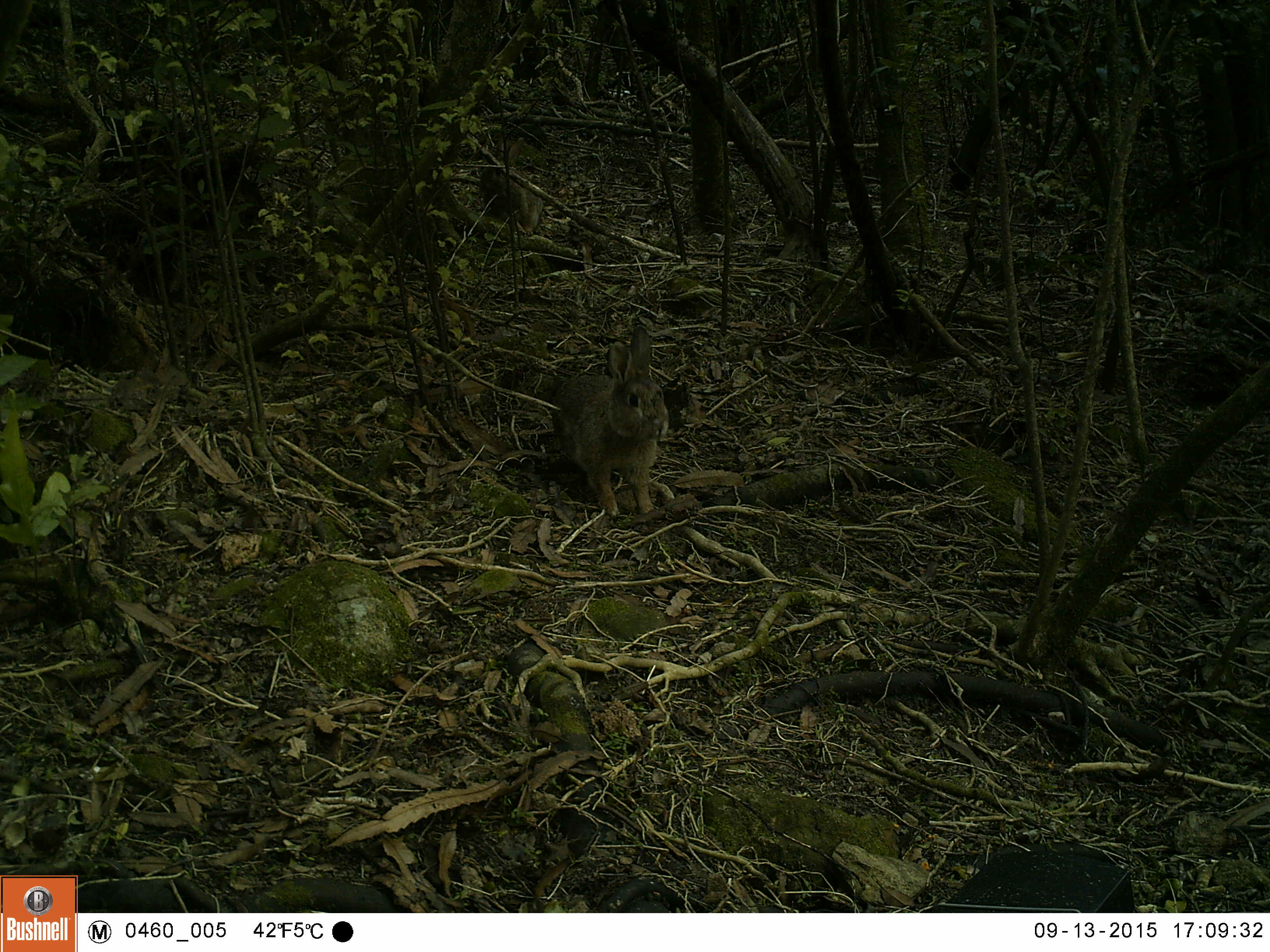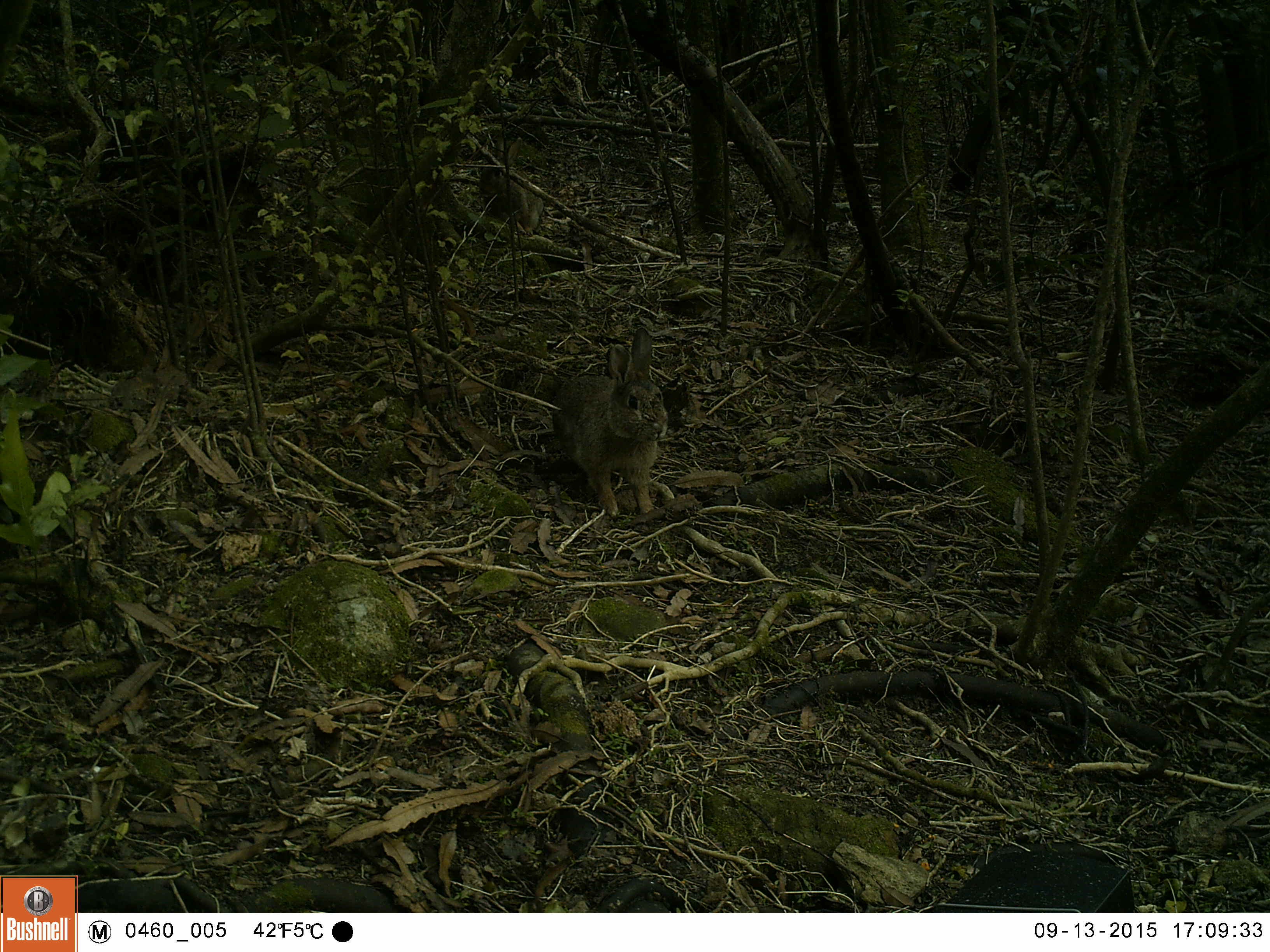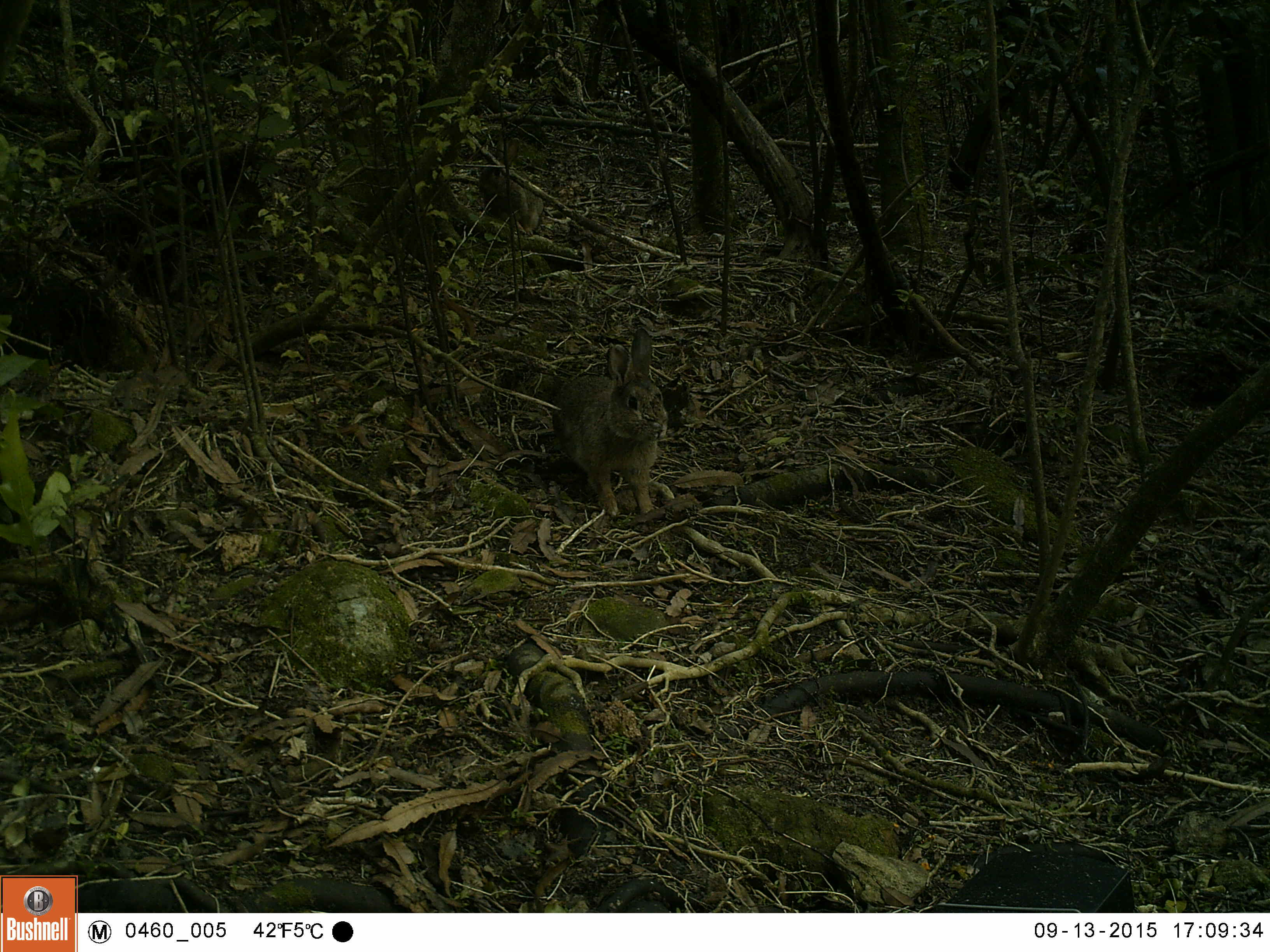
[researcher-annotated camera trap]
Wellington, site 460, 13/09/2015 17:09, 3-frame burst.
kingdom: Animalia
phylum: Chordata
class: Mammalia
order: Lagomorpha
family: Leporidae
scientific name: Leporidae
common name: rabbit